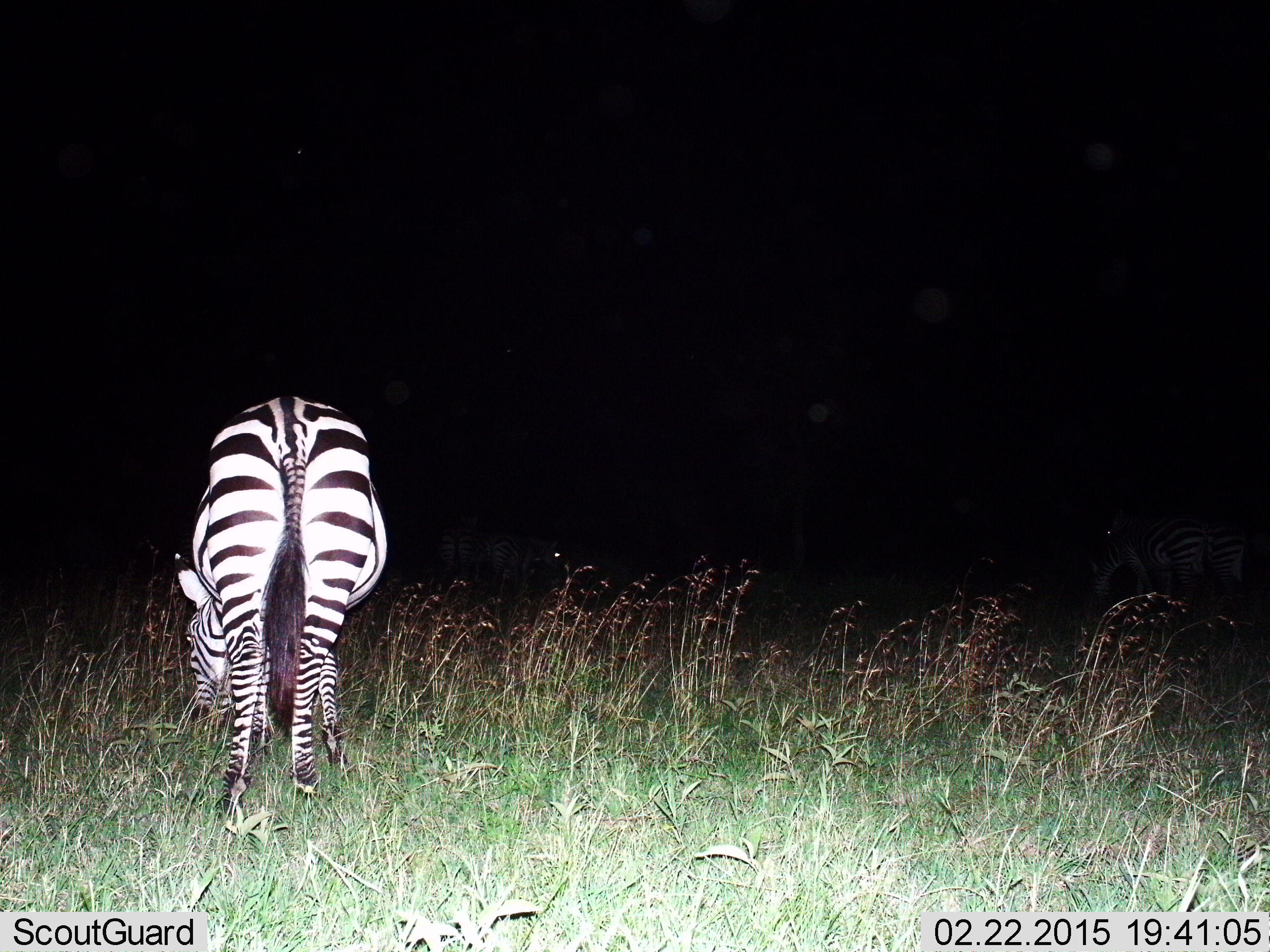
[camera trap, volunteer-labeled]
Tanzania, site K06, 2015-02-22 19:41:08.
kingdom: Animalia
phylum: Chordata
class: Mammalia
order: Perissodactyla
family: Equidae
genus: Equus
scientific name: Equus quagga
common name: plains zebra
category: zebra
Zebra (plains zebra) (Equus quagga), count 1. Behavior (volunteer vote fractions): standing 60%, resting 0%, moving 10%, interacting 0%. Young present (vote fraction): 0%. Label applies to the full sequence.